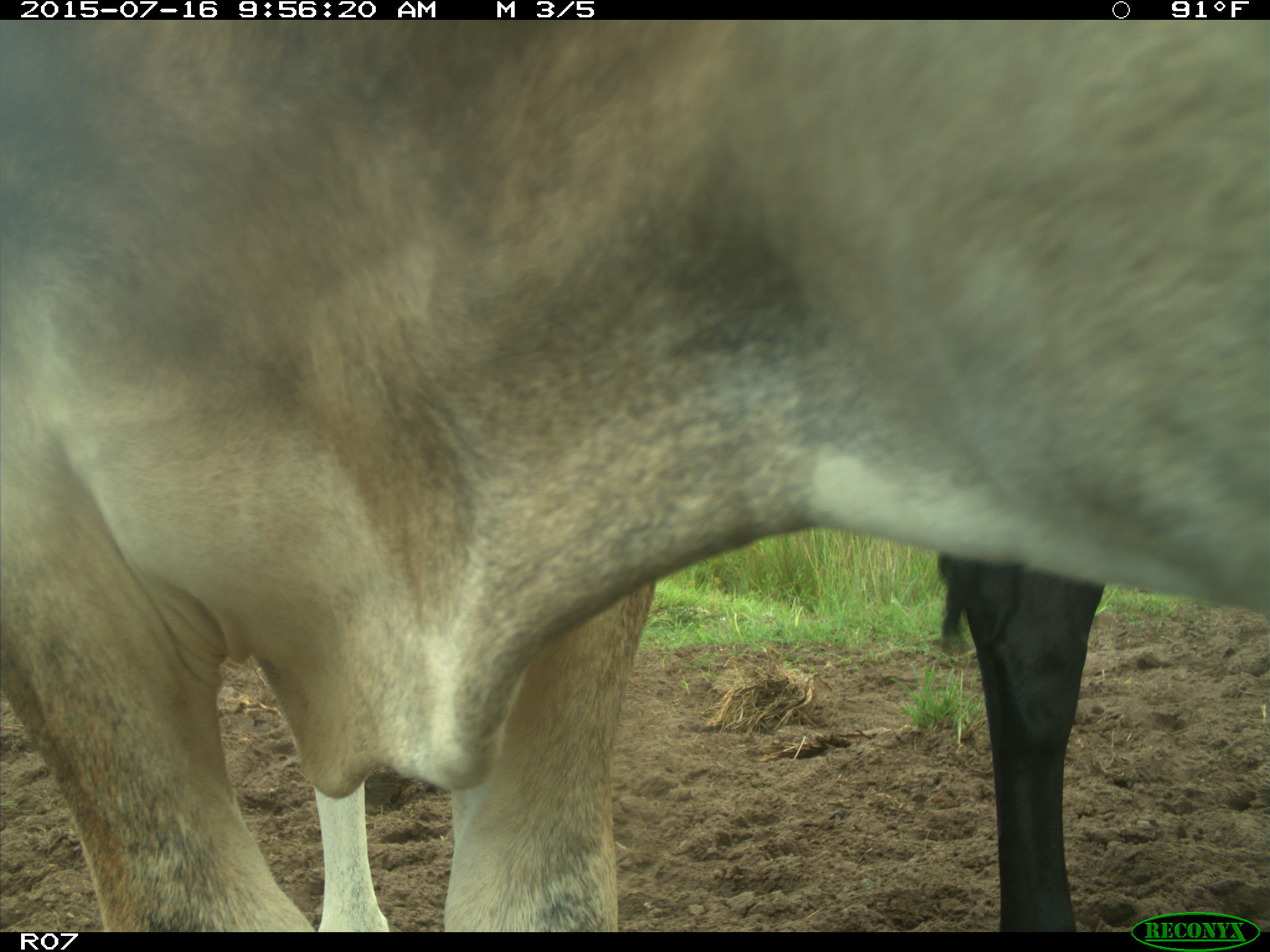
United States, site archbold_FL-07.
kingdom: Animalia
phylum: Chordata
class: Mammalia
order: Artiodactyla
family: Bovidae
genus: Bos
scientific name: Bos taurus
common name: domestic cow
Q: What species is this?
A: Bos taurus (domestic cow).